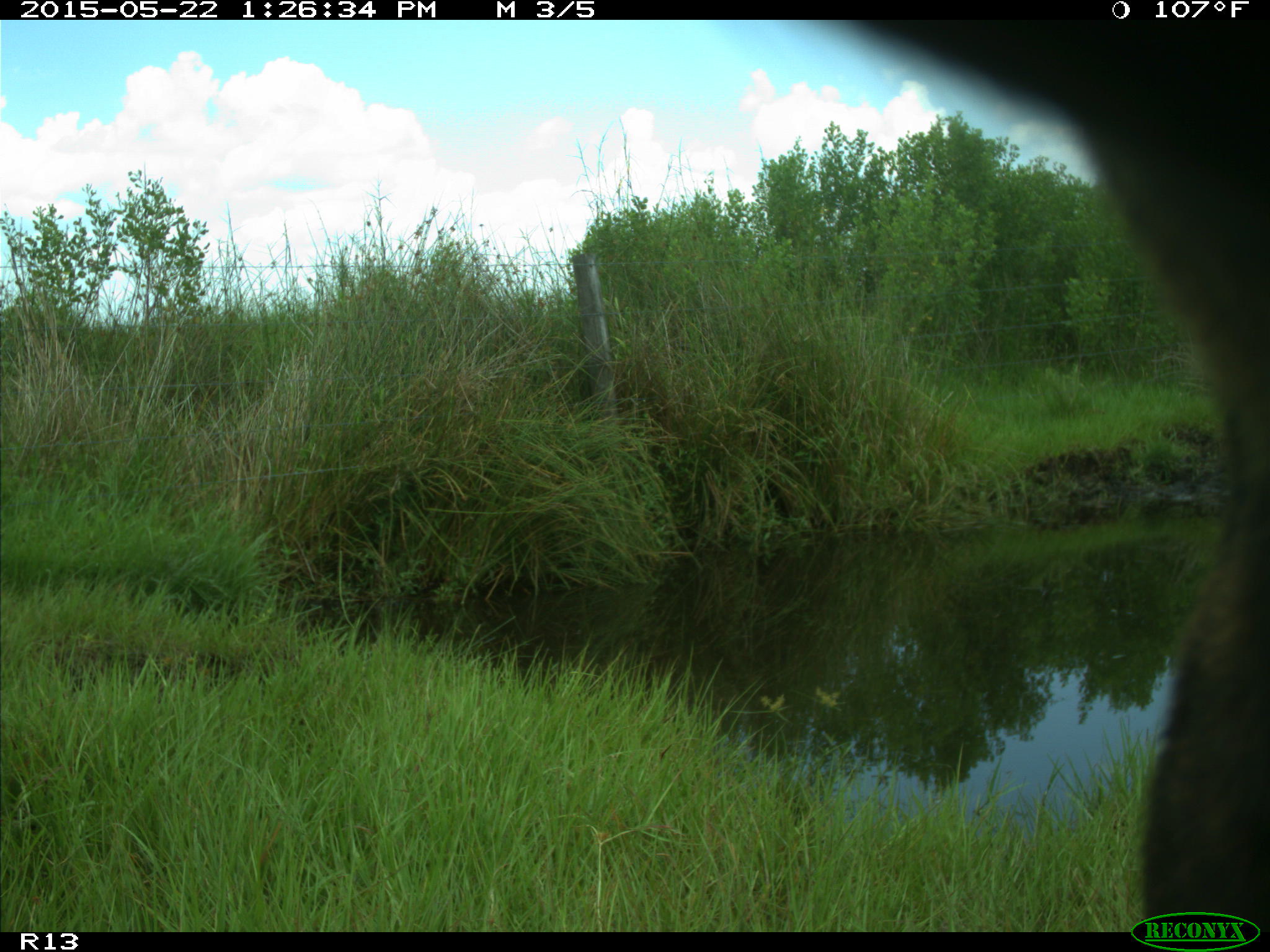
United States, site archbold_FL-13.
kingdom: Animalia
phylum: Chordata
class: Mammalia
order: Artiodactyla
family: Bovidae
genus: Bos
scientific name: Bos taurus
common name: domestic cow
Bos taurus (domestic cow).